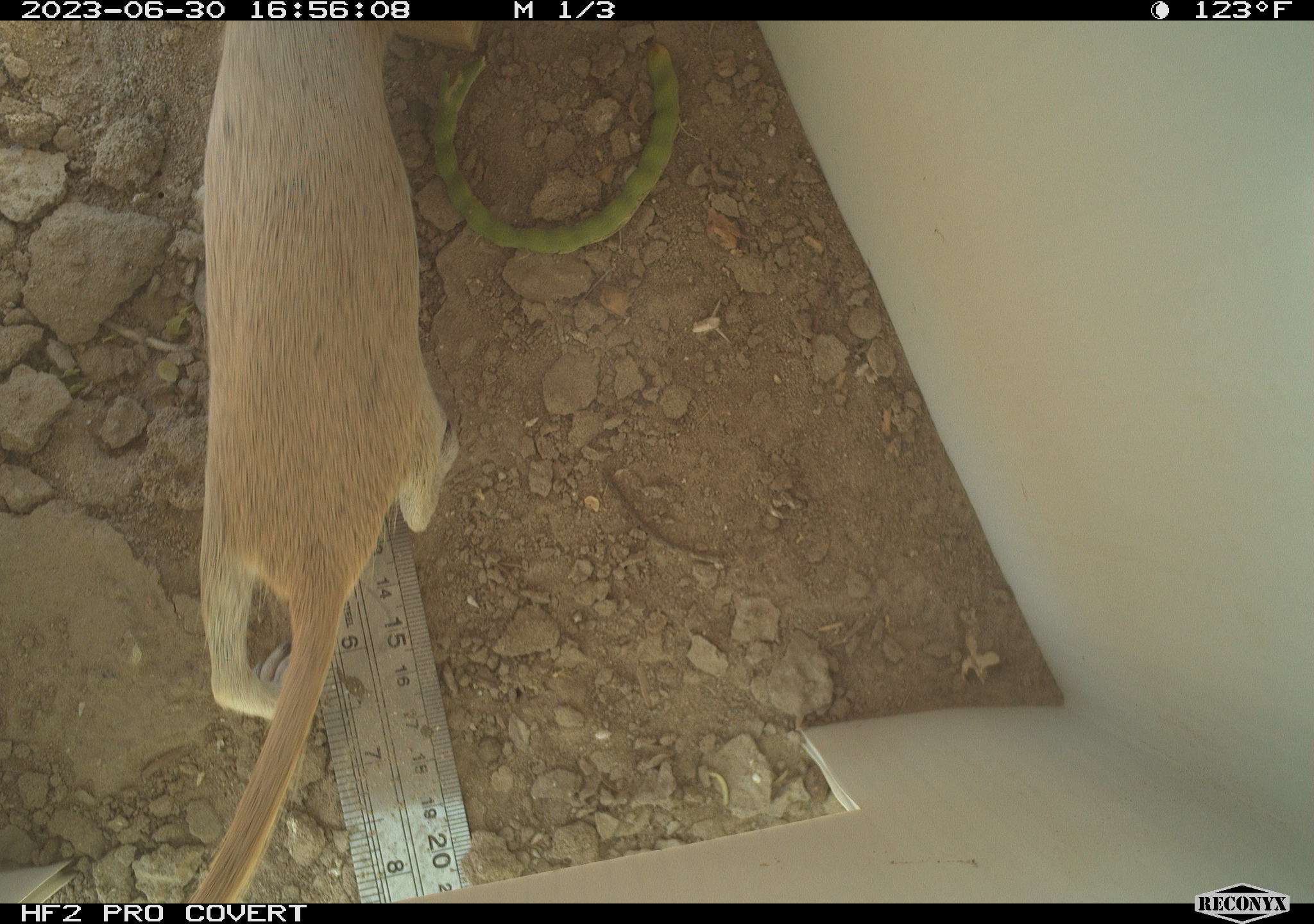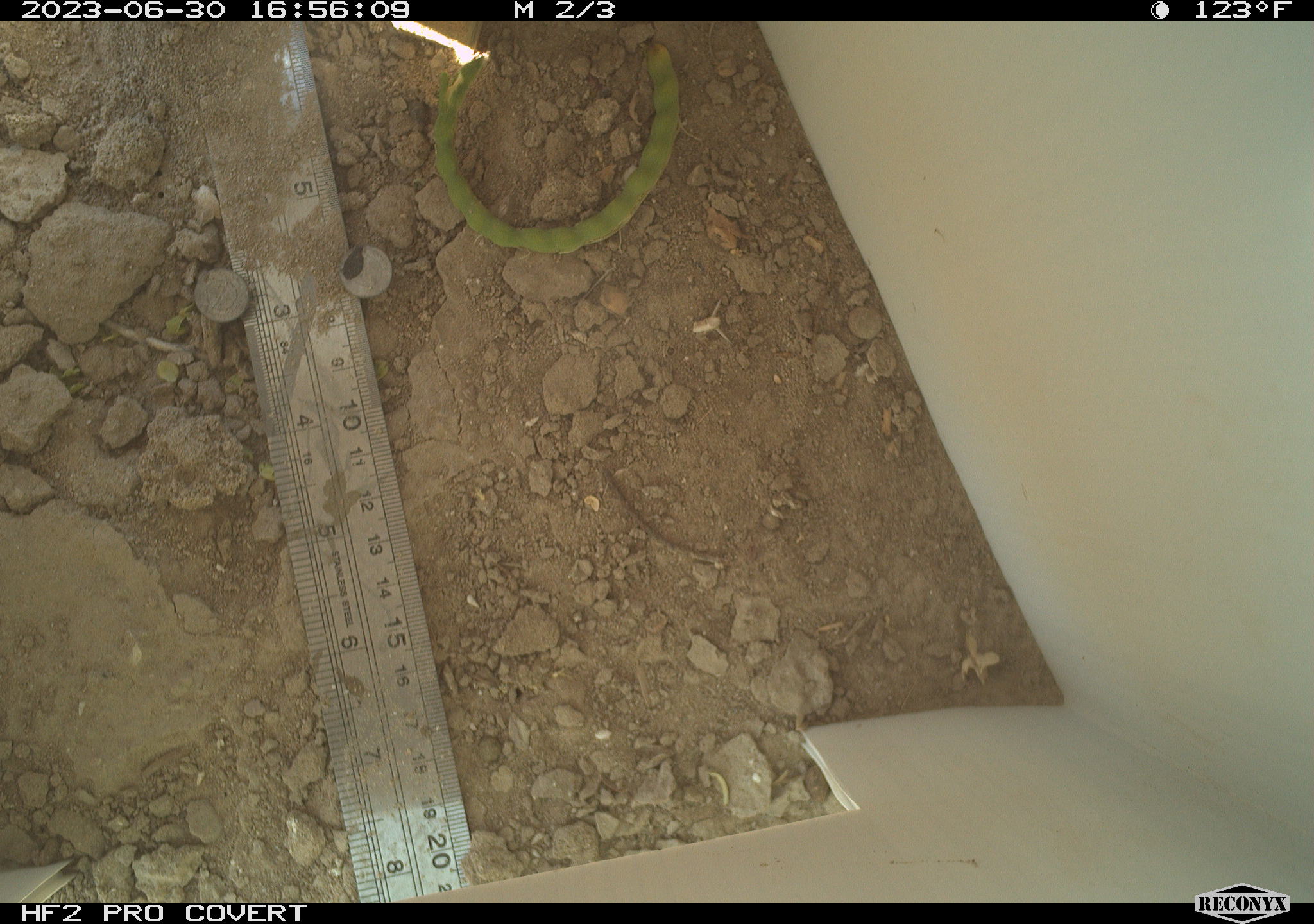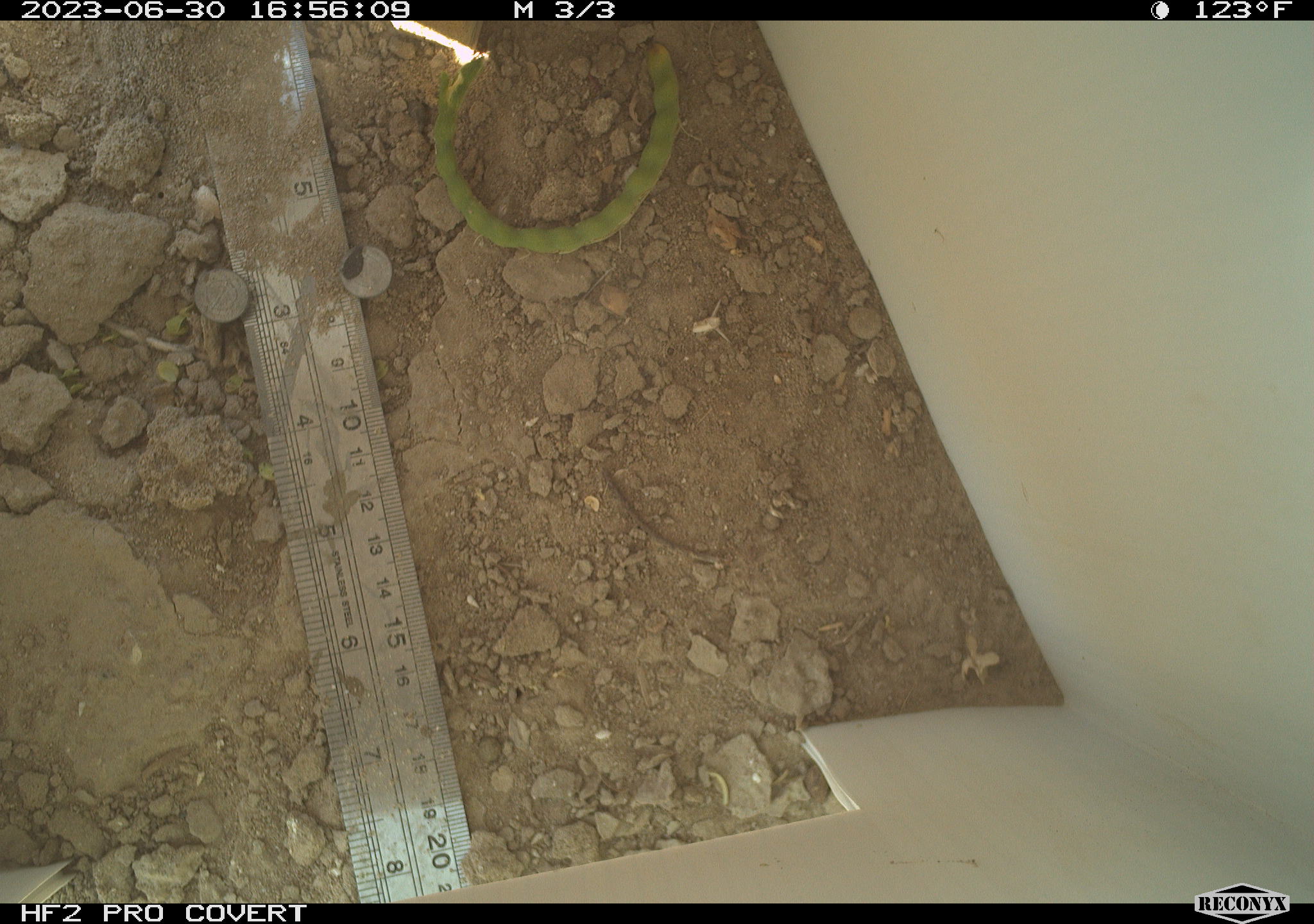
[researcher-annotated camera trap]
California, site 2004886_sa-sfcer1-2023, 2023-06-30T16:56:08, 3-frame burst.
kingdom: Animalia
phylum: Chordata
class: Mammalia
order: Rodentia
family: Sciuridae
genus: Xerospermophilus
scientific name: Xerospermophilus tereticaudus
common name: round-tailed ground squirrel